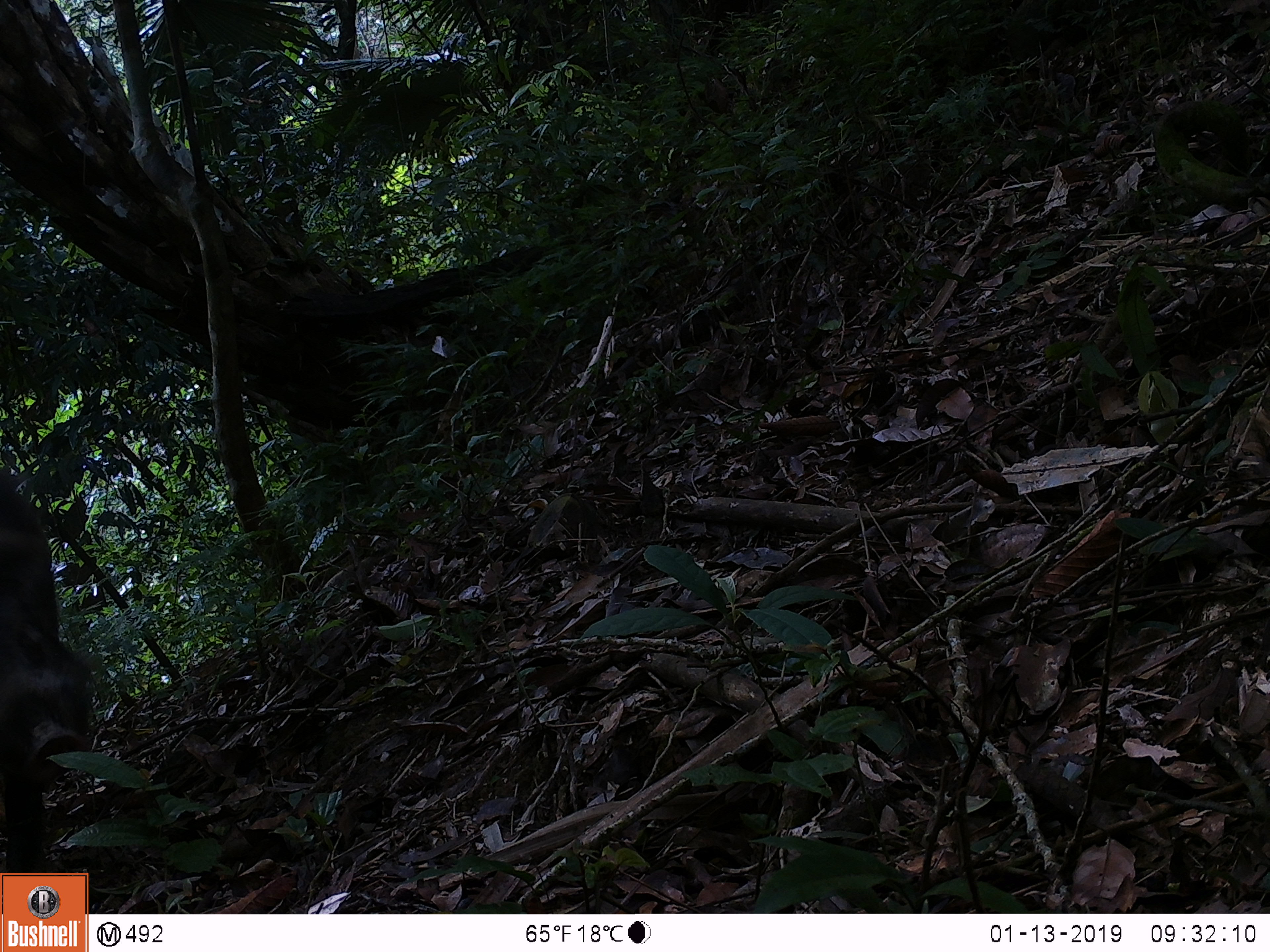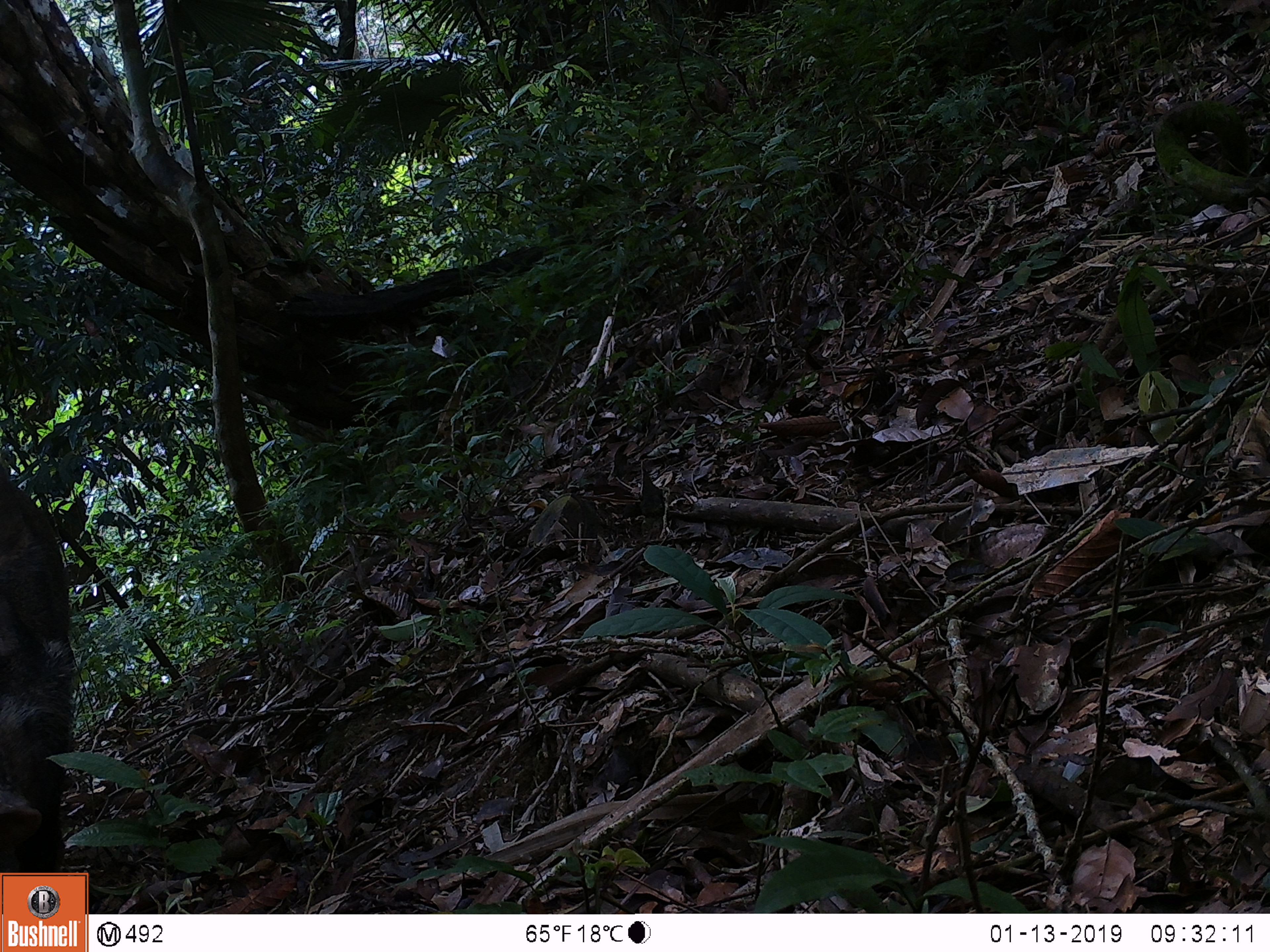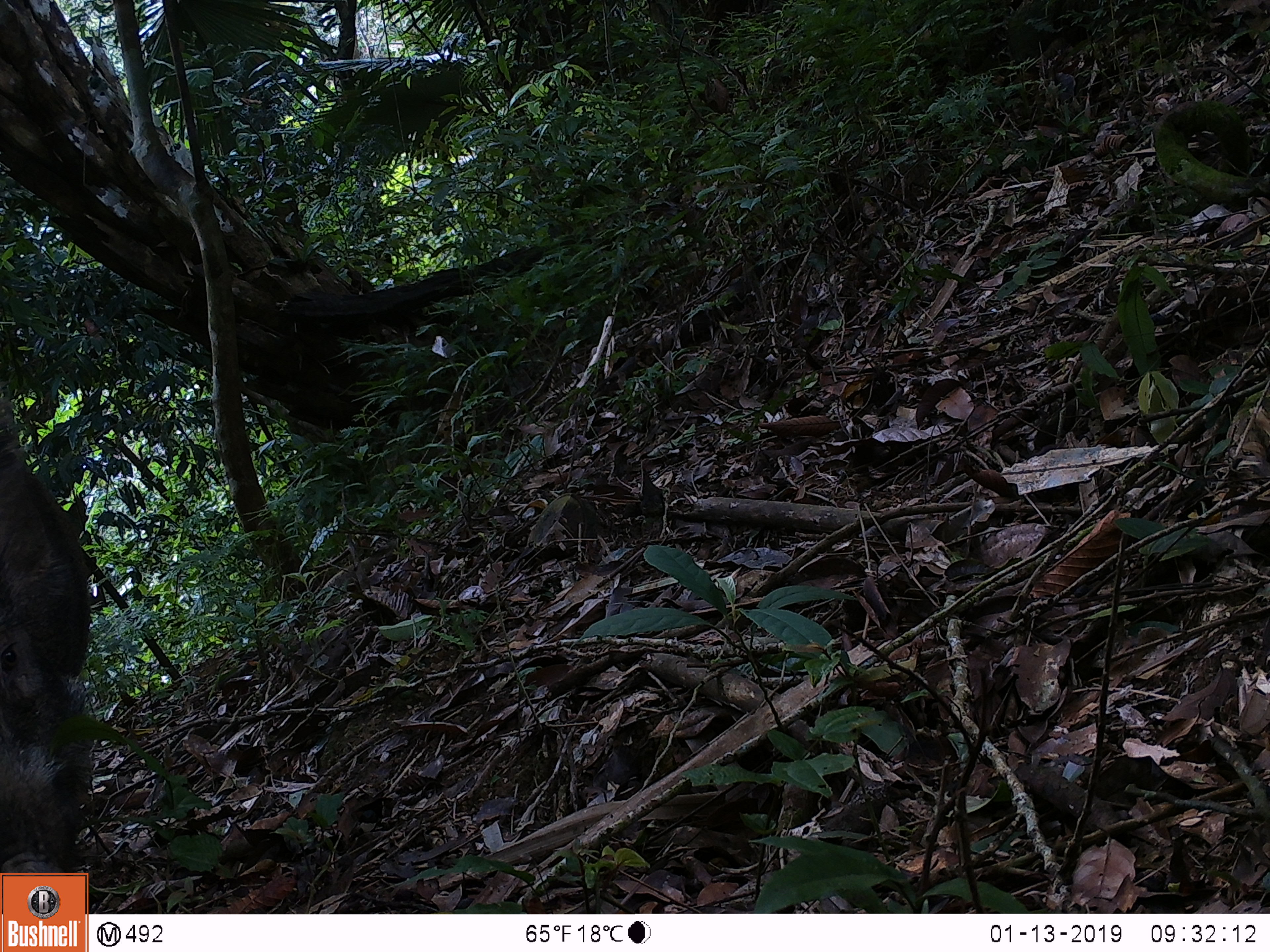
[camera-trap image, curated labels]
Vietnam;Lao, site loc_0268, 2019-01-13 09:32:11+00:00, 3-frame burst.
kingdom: Animalia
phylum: Chordata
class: Mammalia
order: Artiodactyla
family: Suidae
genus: Sus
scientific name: Sus scrofa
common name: eurasian wild pig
Eurasian wild pig (Sus scrofa). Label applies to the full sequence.